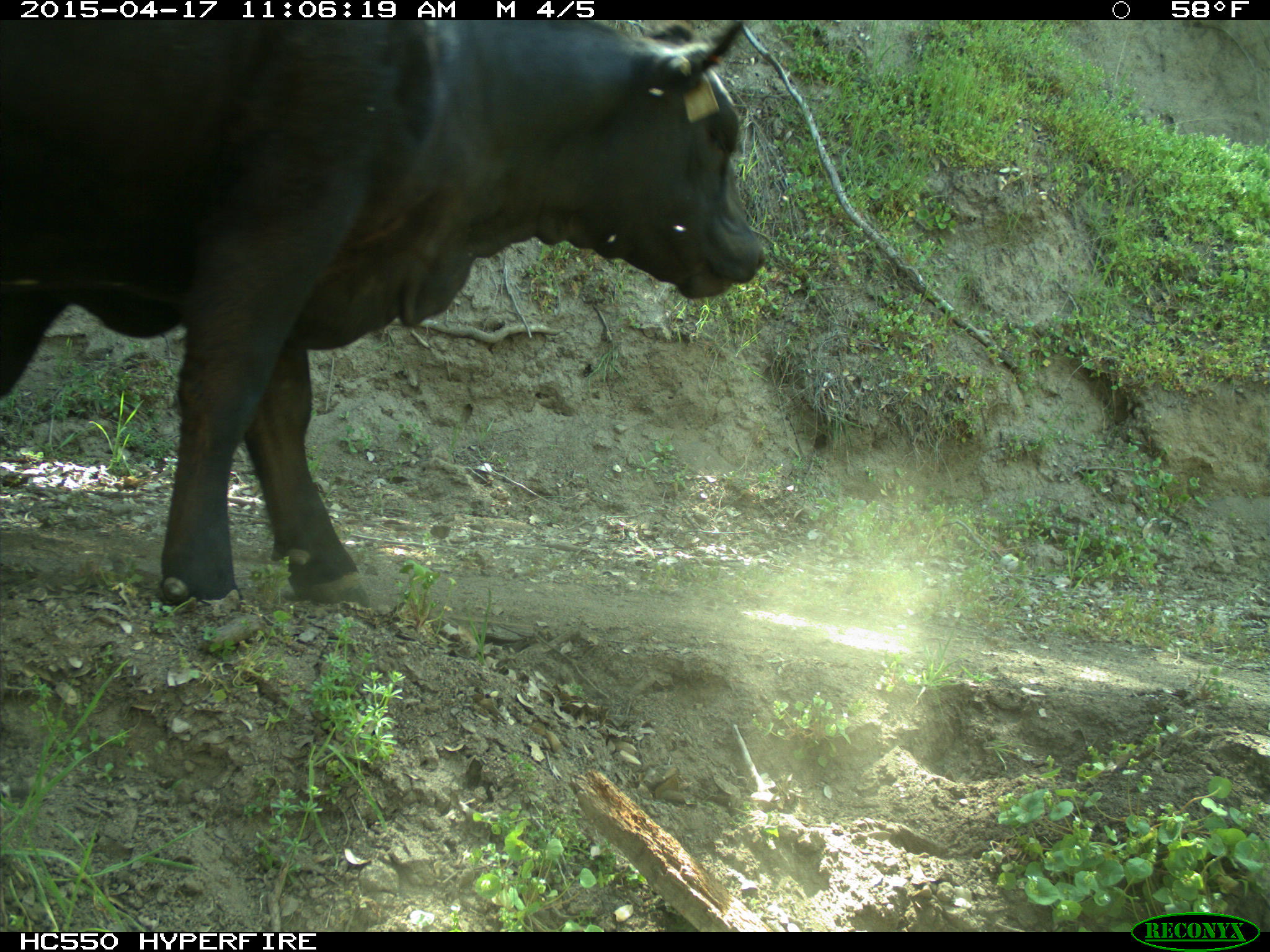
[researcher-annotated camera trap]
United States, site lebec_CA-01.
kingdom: Animalia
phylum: Chordata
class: Mammalia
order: Artiodactyla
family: Bovidae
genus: Bos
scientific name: Bos taurus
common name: domestic cow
Bos taurus (domestic cow).